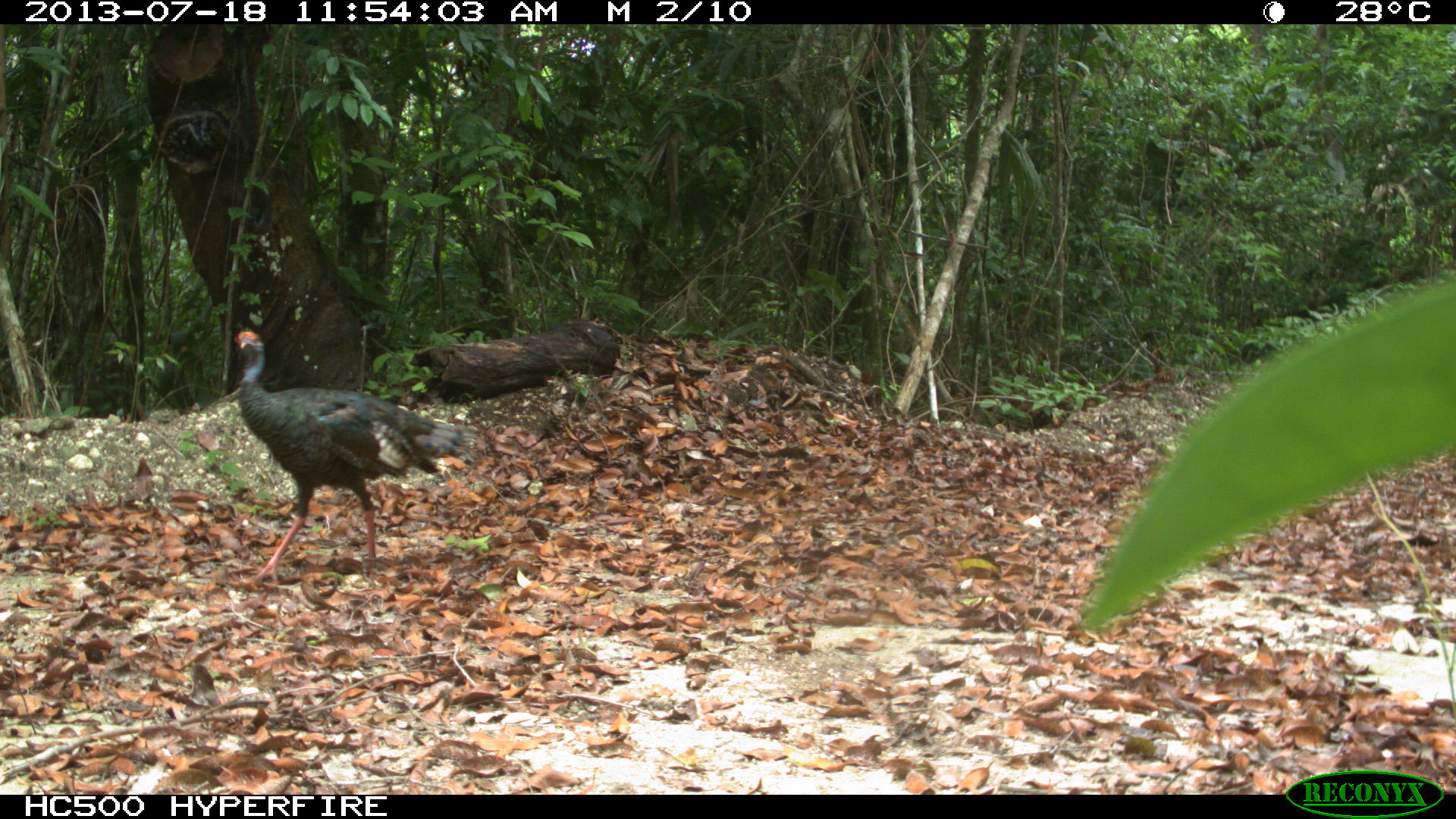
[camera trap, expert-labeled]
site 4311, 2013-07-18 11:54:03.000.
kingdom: Animalia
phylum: Chordata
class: Aves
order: Galliformes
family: Phasianidae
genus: Meleagris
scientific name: Meleagris ocellata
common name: ocellated turkey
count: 2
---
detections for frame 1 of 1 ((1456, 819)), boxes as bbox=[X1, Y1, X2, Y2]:
meleagris ocellata: bbox=[232, 329, 490, 583]